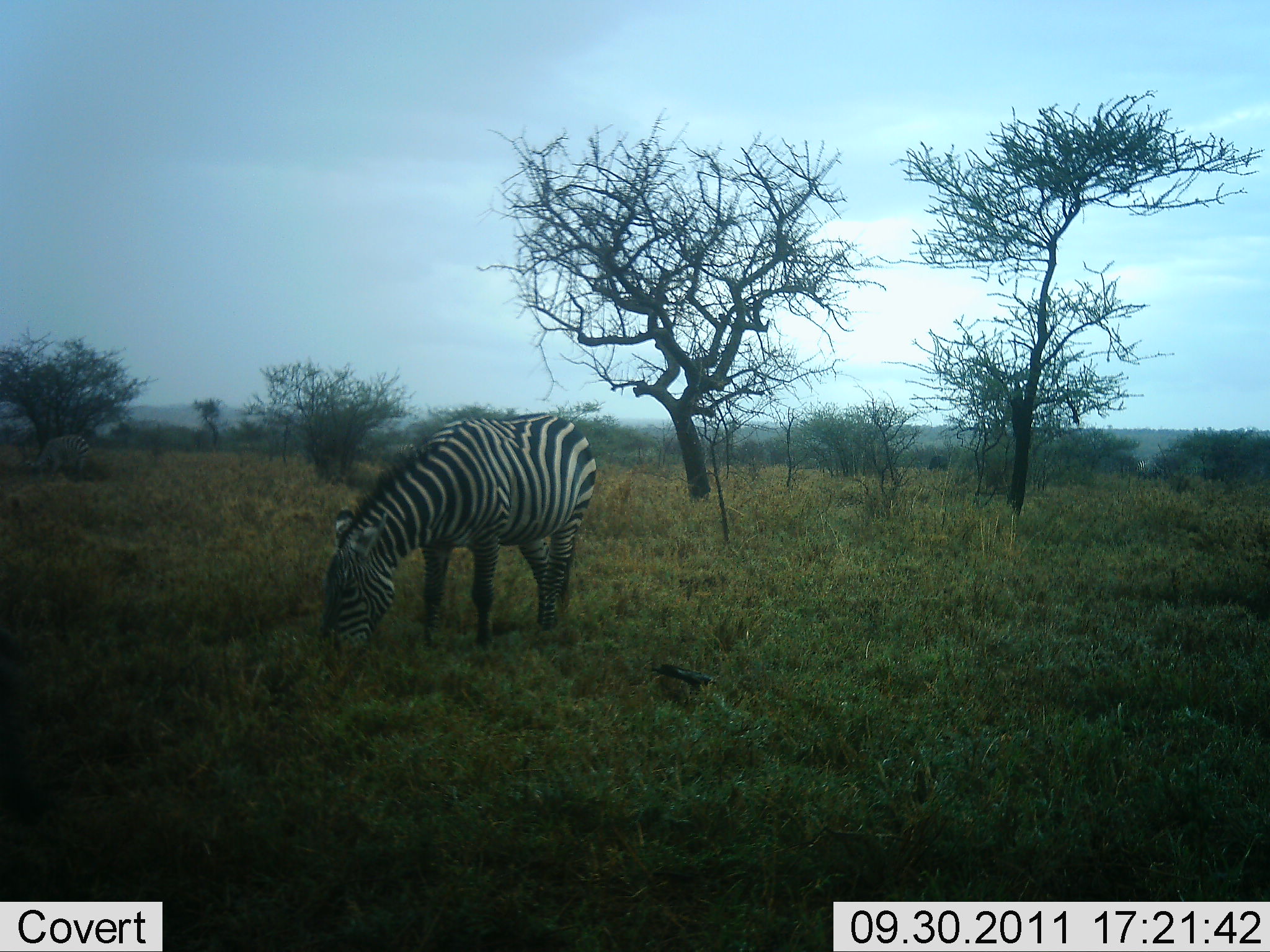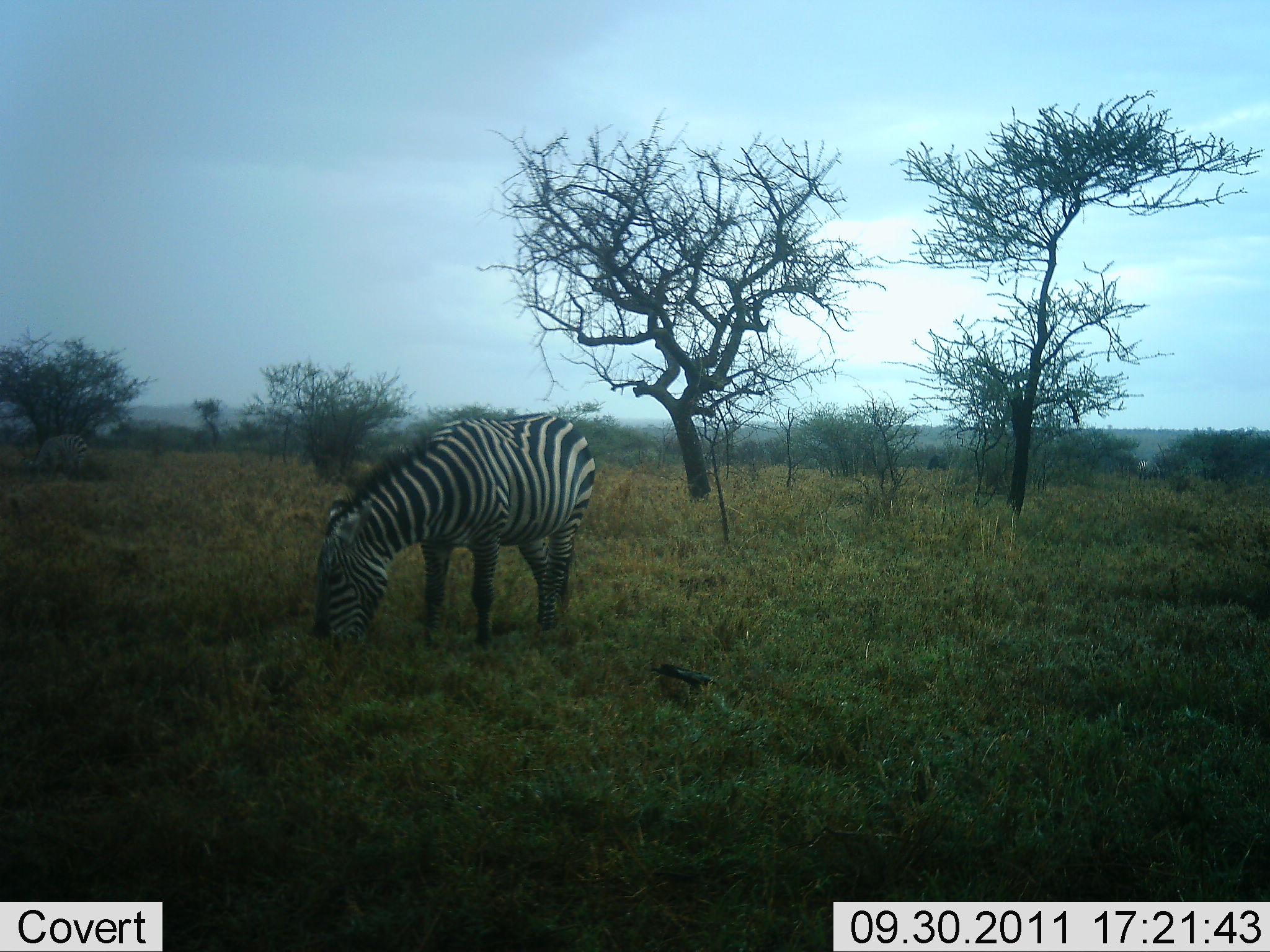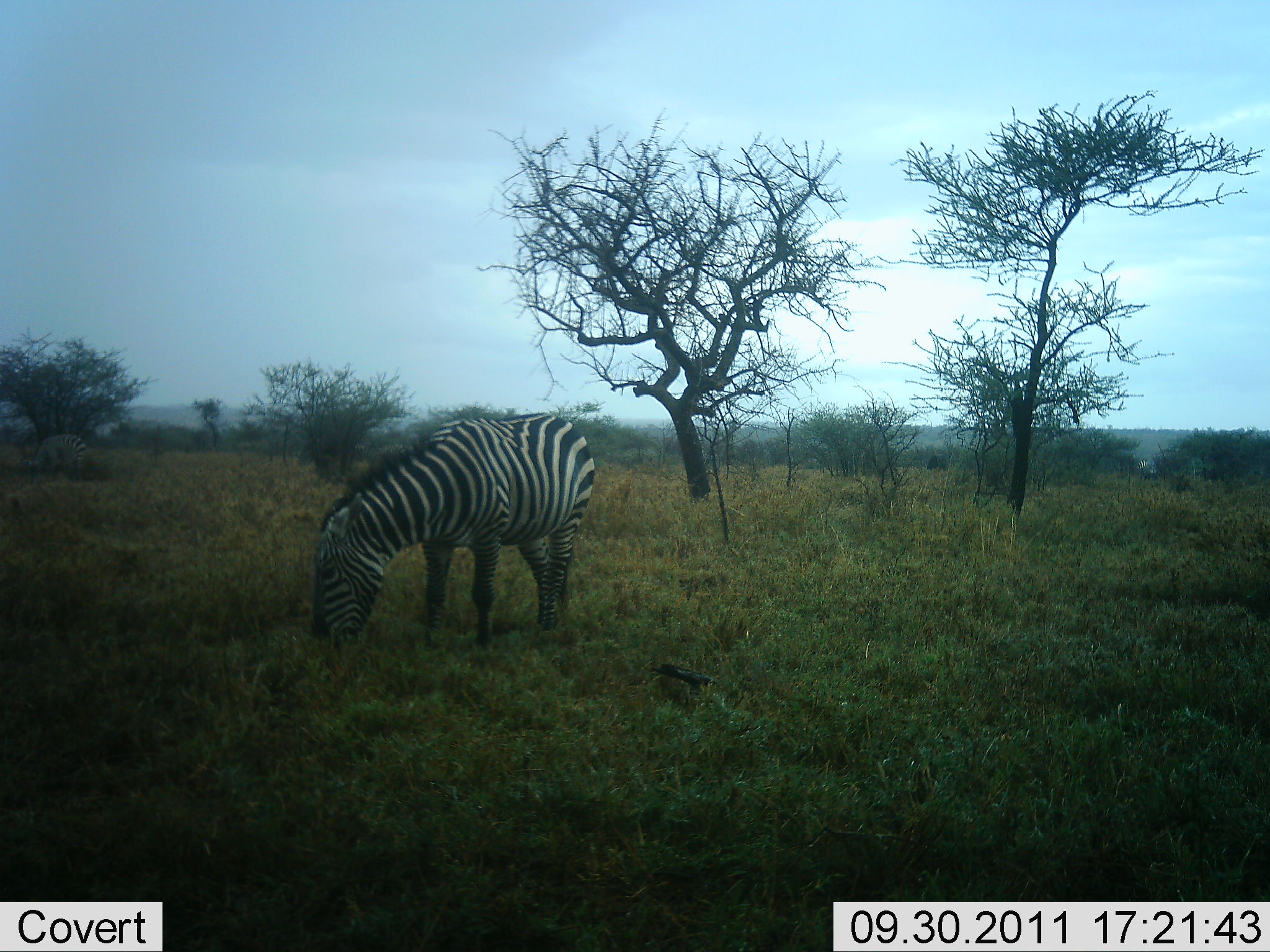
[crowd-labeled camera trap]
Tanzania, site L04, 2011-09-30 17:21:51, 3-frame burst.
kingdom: Animalia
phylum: Chordata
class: Mammalia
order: Perissodactyla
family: Equidae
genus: Equus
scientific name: Equus quagga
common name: plains zebra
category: zebra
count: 1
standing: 10%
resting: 0%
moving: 0%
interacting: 0%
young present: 0%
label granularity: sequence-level